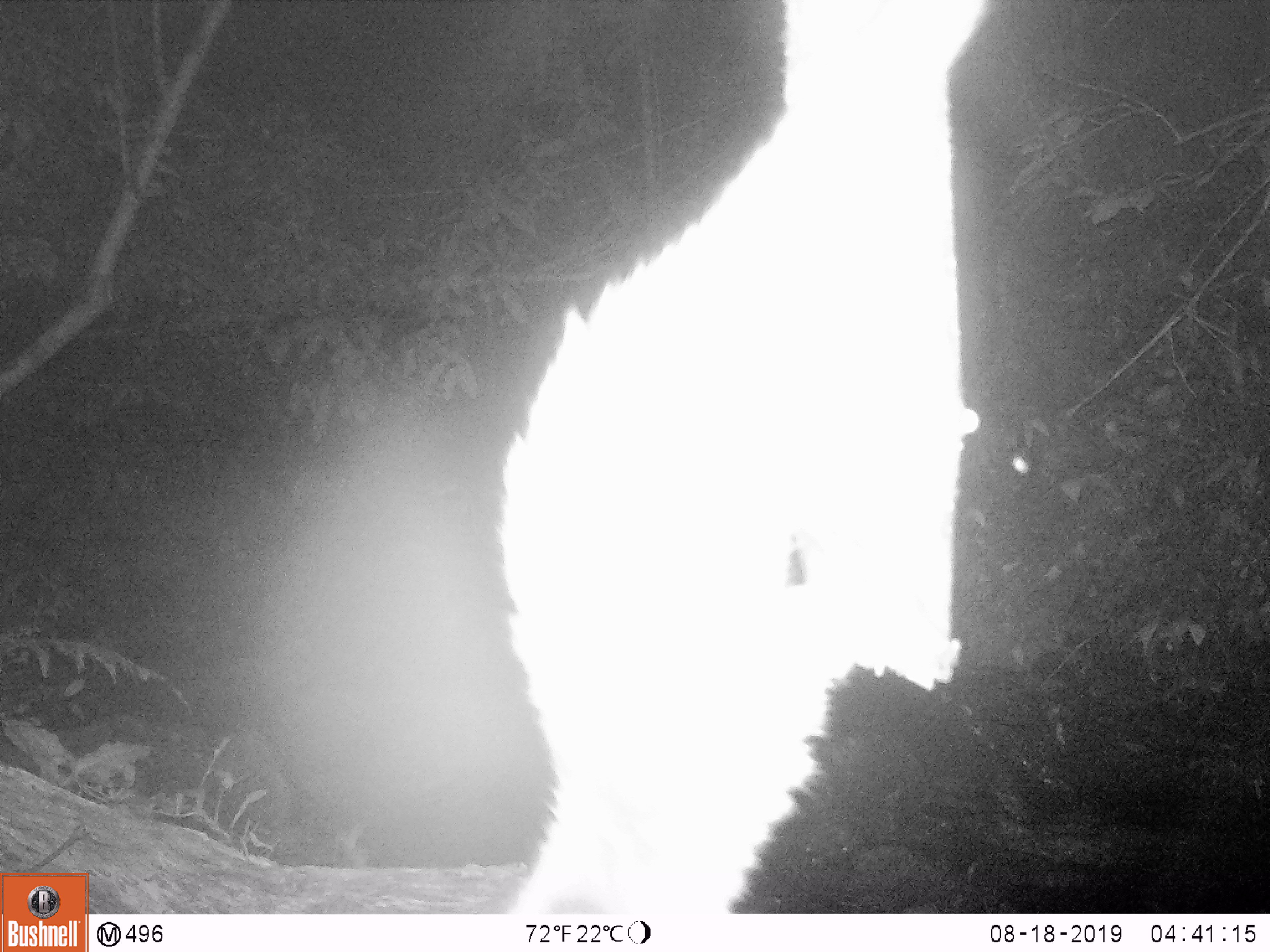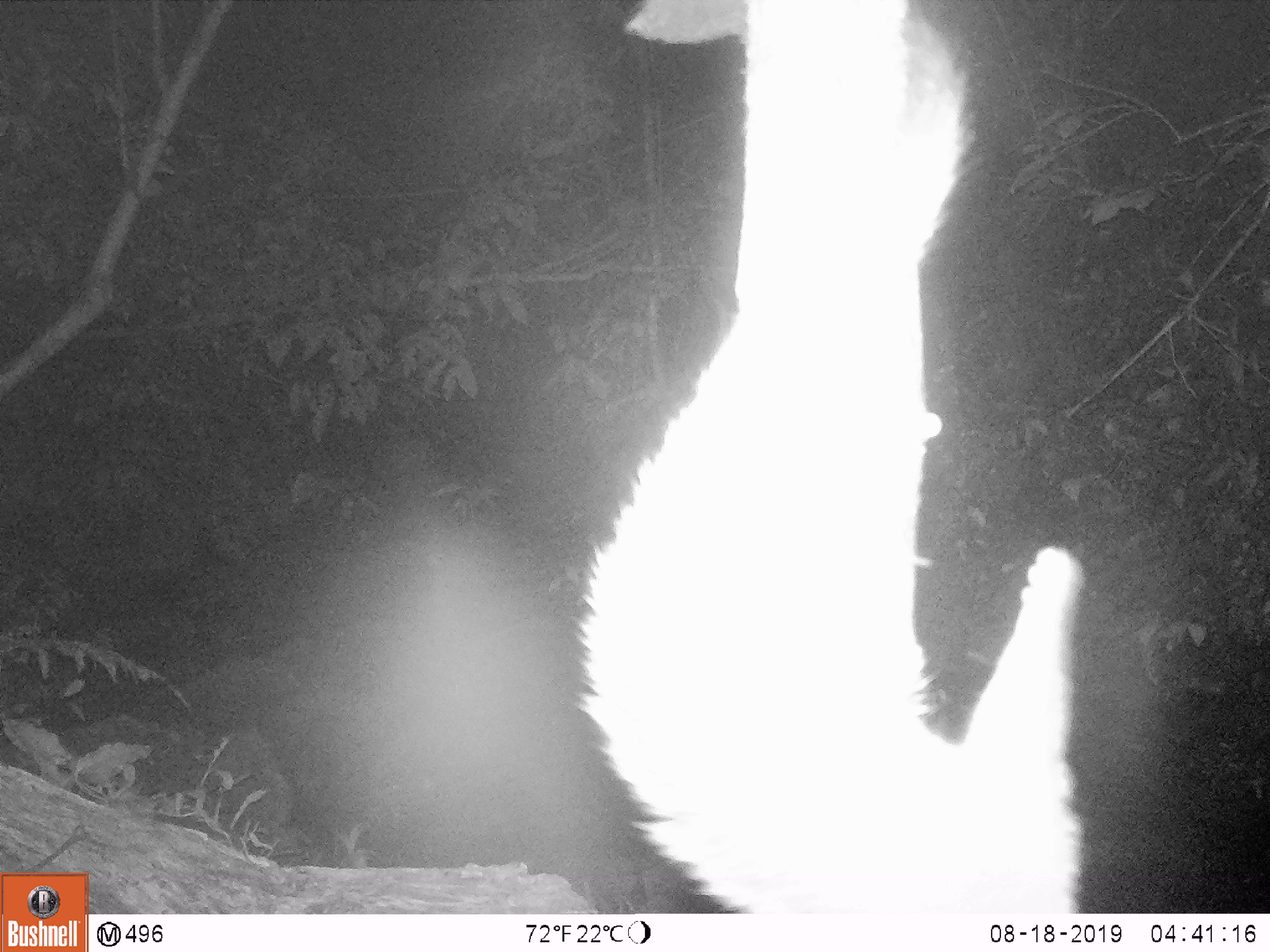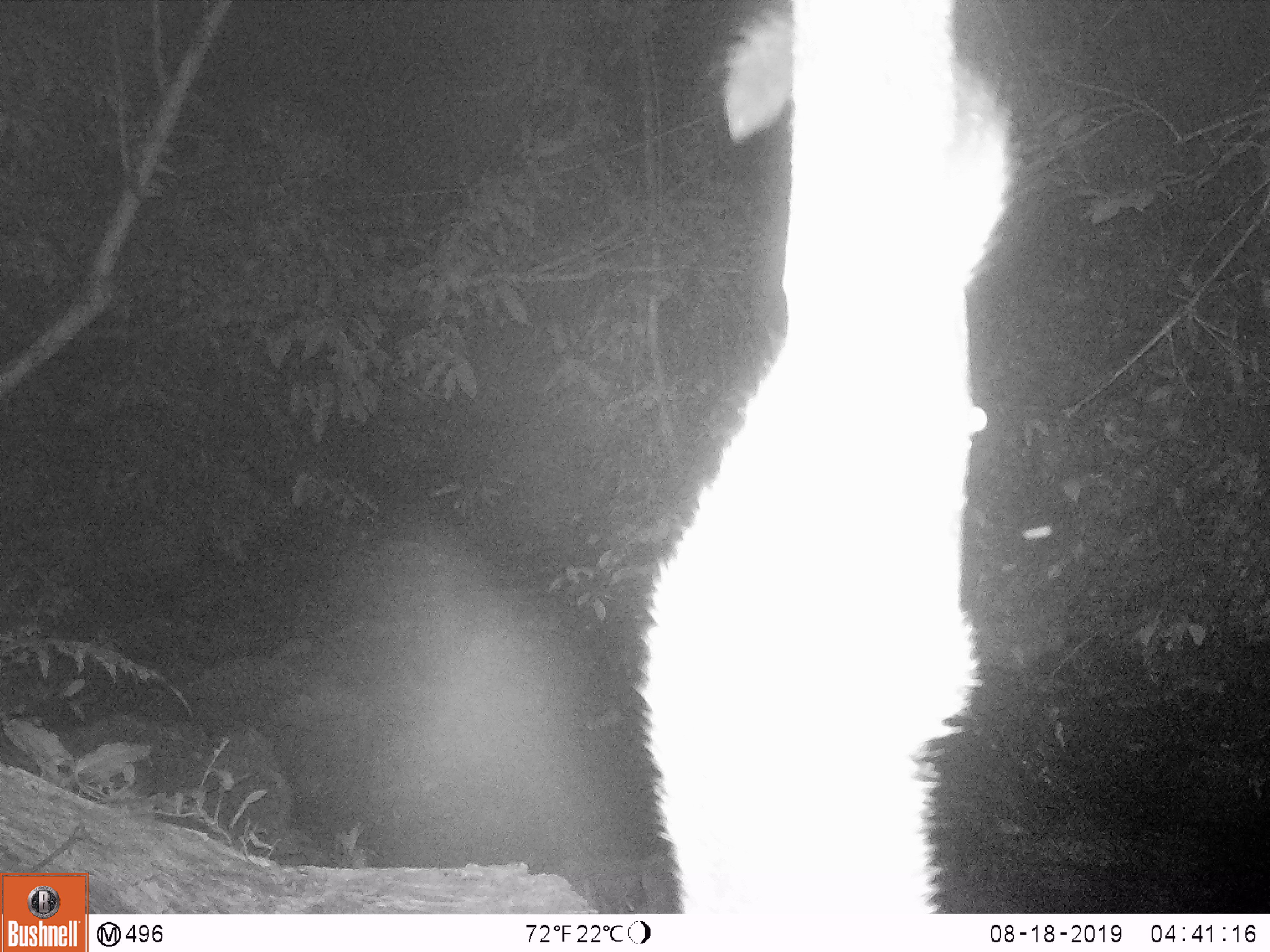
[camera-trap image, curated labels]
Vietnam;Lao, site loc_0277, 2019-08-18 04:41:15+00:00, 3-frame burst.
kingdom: Animalia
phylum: Chordata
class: Mammalia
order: Carnivora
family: Viverridae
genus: Paguma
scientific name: Paguma larvata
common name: masked palm civet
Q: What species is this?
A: Masked palm civet (Paguma larvata).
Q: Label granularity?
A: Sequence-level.